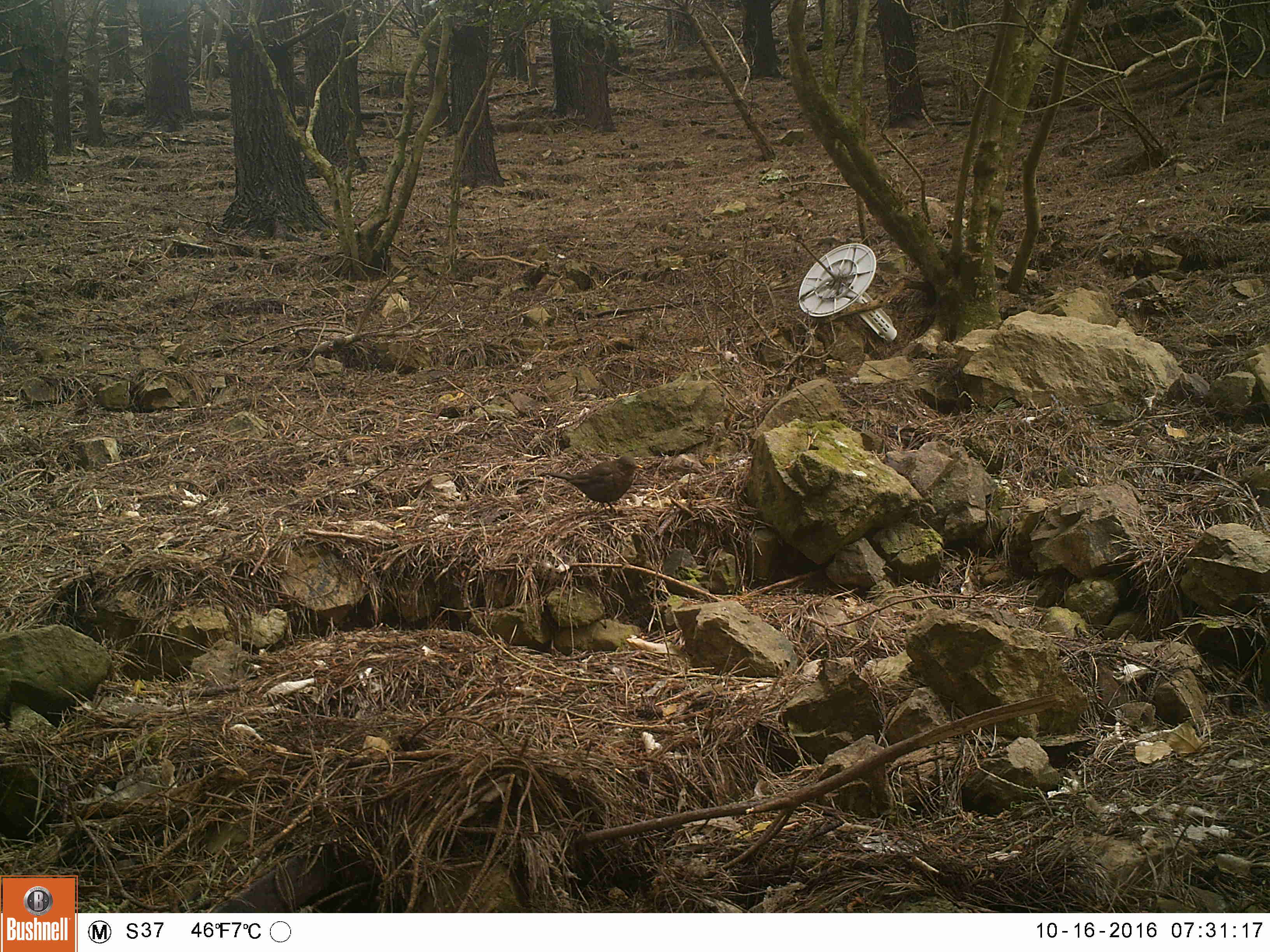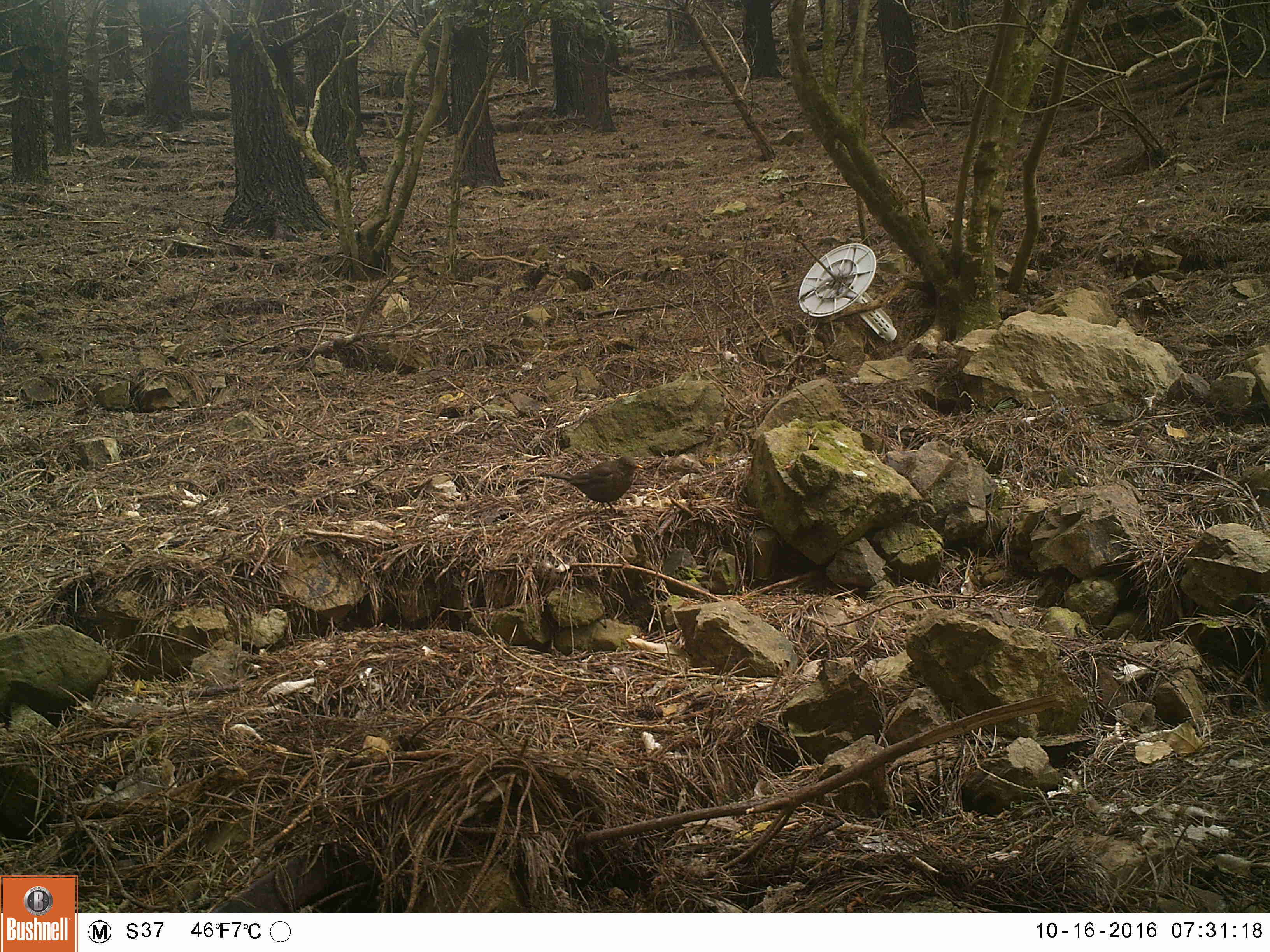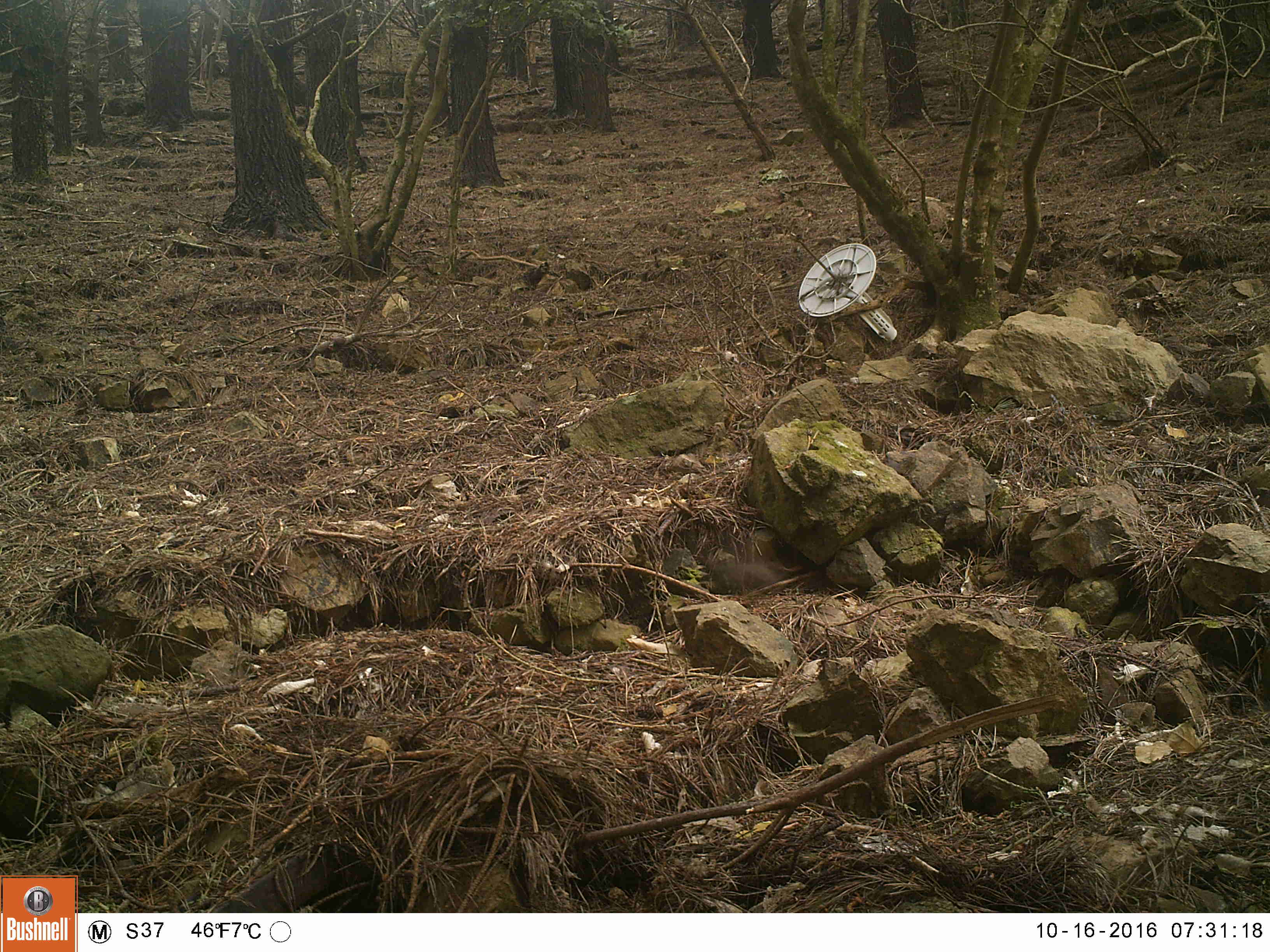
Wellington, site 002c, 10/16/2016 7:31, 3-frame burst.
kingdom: Animalia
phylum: Chordata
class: Aves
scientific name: Aves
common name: bird